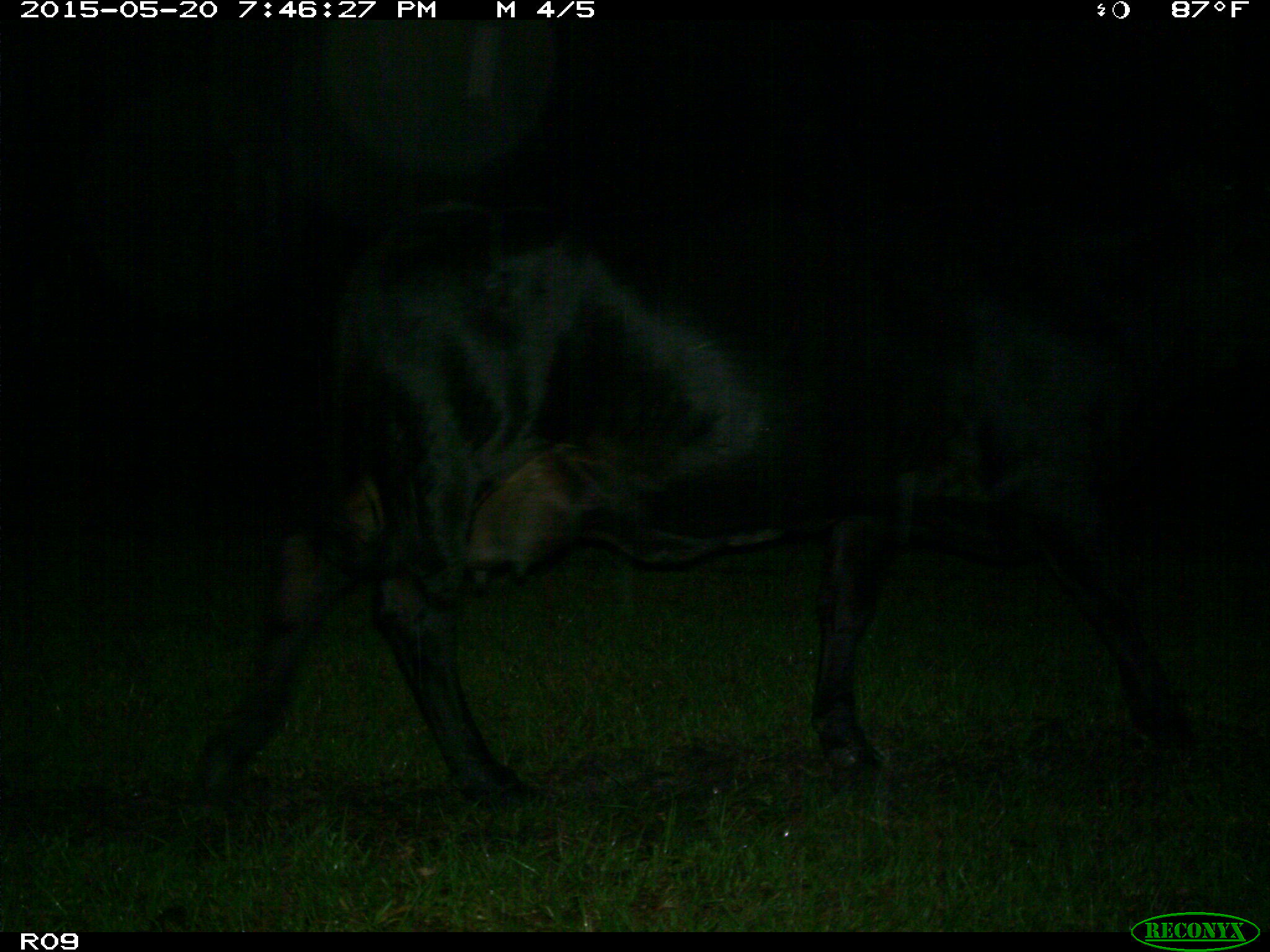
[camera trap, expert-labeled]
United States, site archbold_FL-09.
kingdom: Animalia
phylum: Chordata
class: Mammalia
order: Artiodactyla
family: Bovidae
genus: Bos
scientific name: Bos taurus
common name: domestic cow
Bos taurus (domestic cow).